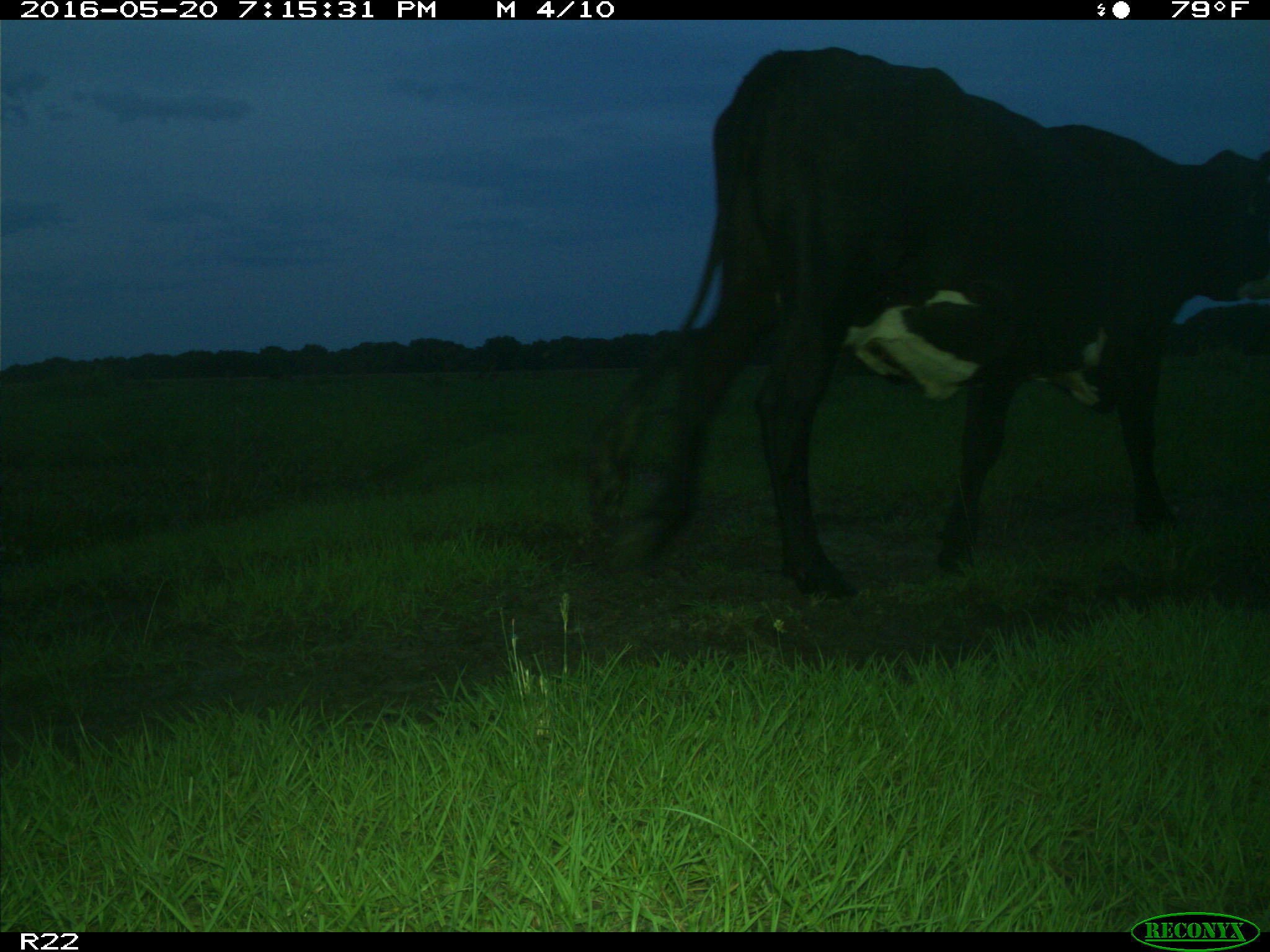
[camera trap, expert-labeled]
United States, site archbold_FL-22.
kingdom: Animalia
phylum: Chordata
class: Mammalia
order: Artiodactyla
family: Bovidae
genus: Bos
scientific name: Bos taurus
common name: domestic cow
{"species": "Bos taurus (domestic cow)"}